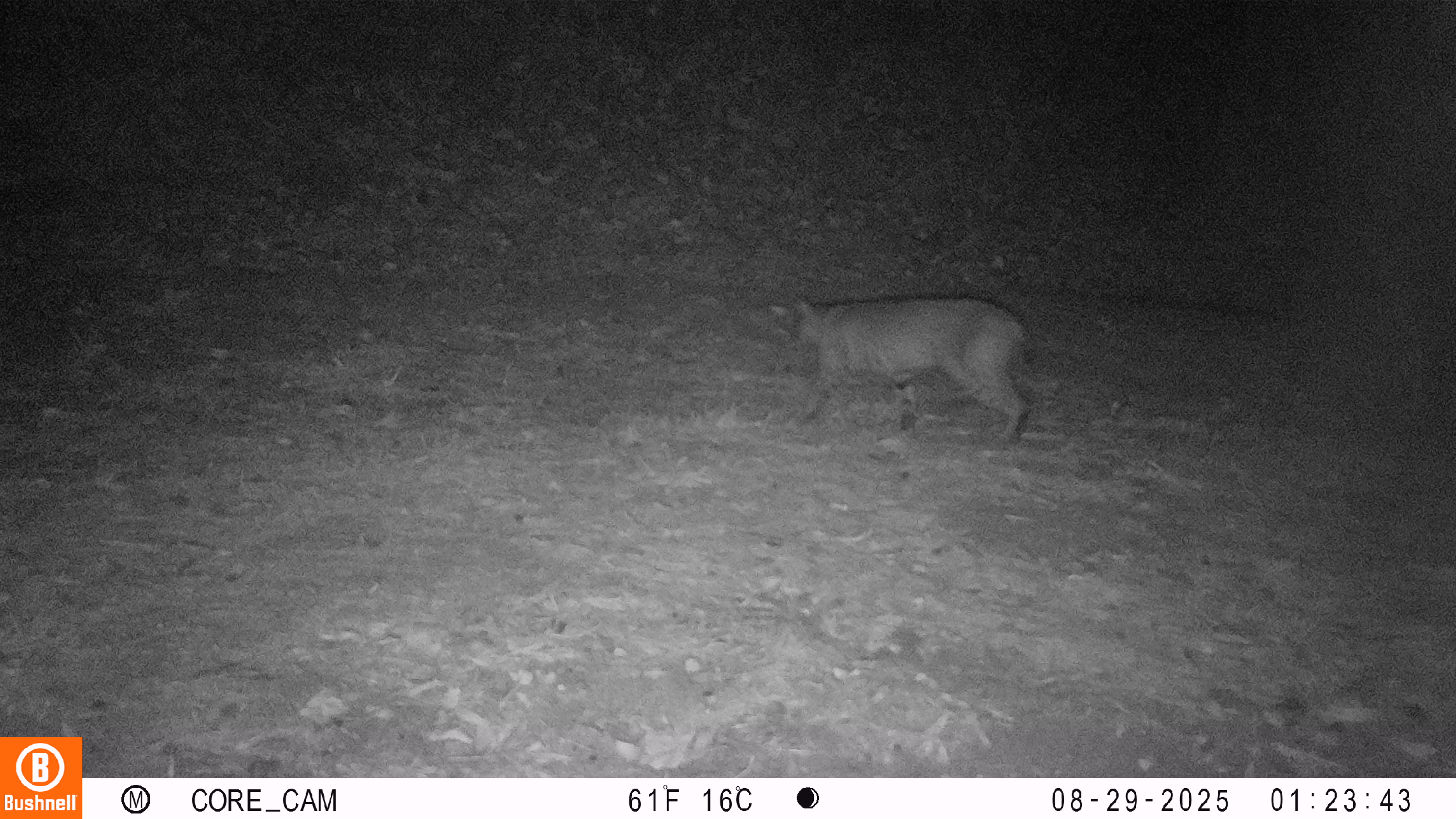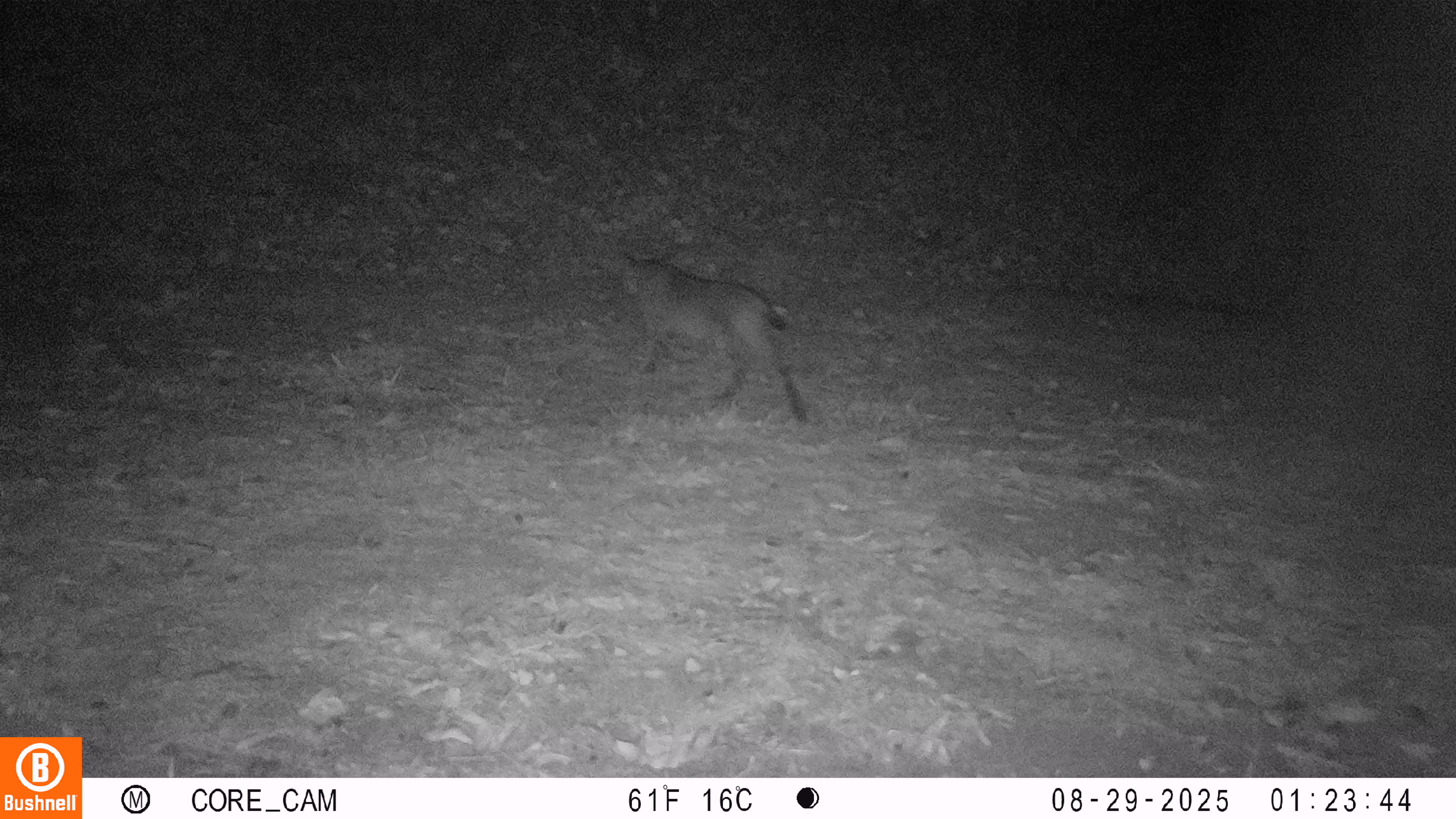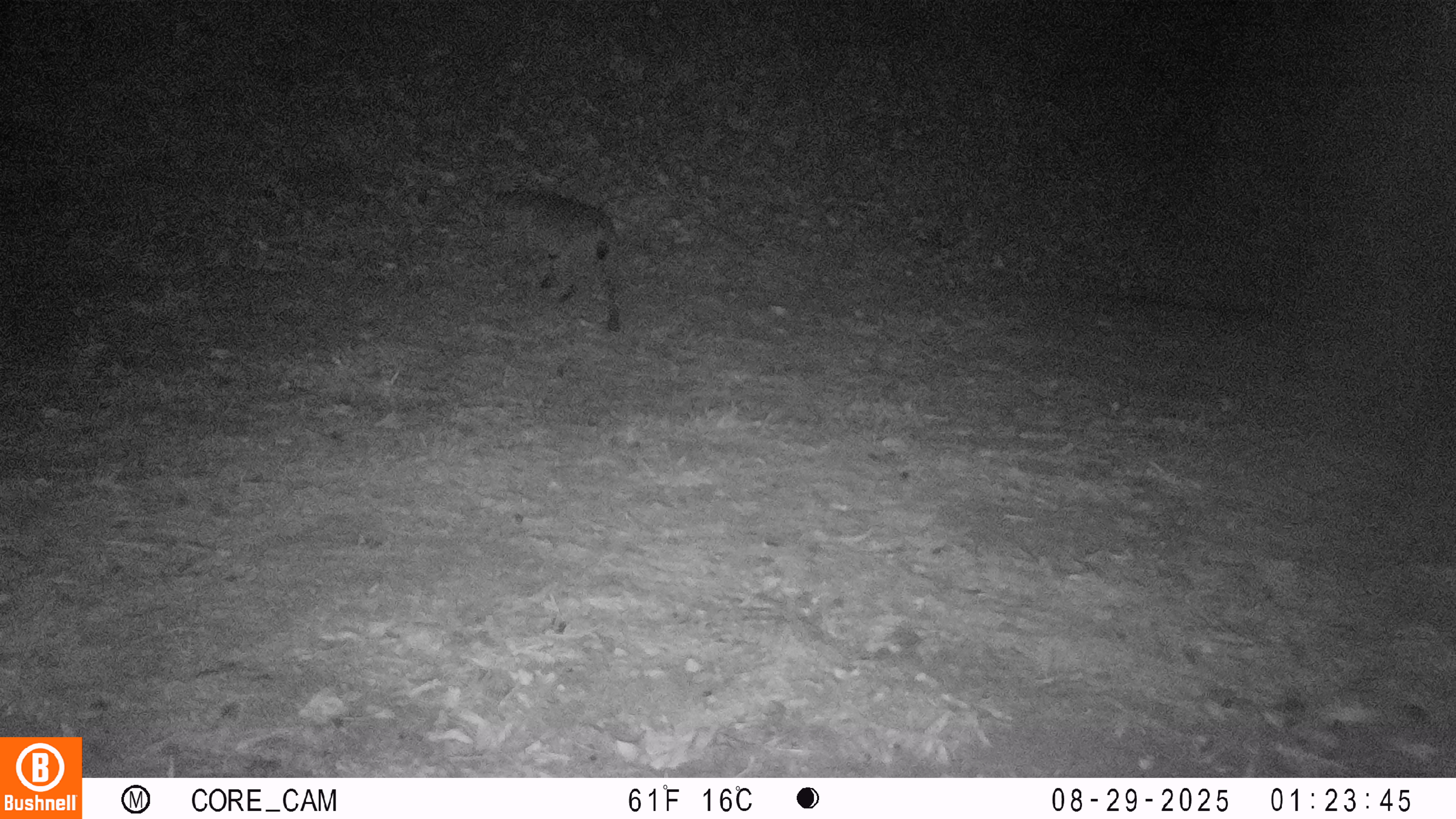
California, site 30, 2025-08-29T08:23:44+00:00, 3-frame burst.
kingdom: Animalia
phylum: Chordata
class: Mammalia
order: Carnivora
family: Felidae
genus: Lynx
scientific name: Lynx rufus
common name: bobcat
Bobcat (Lynx rufus).